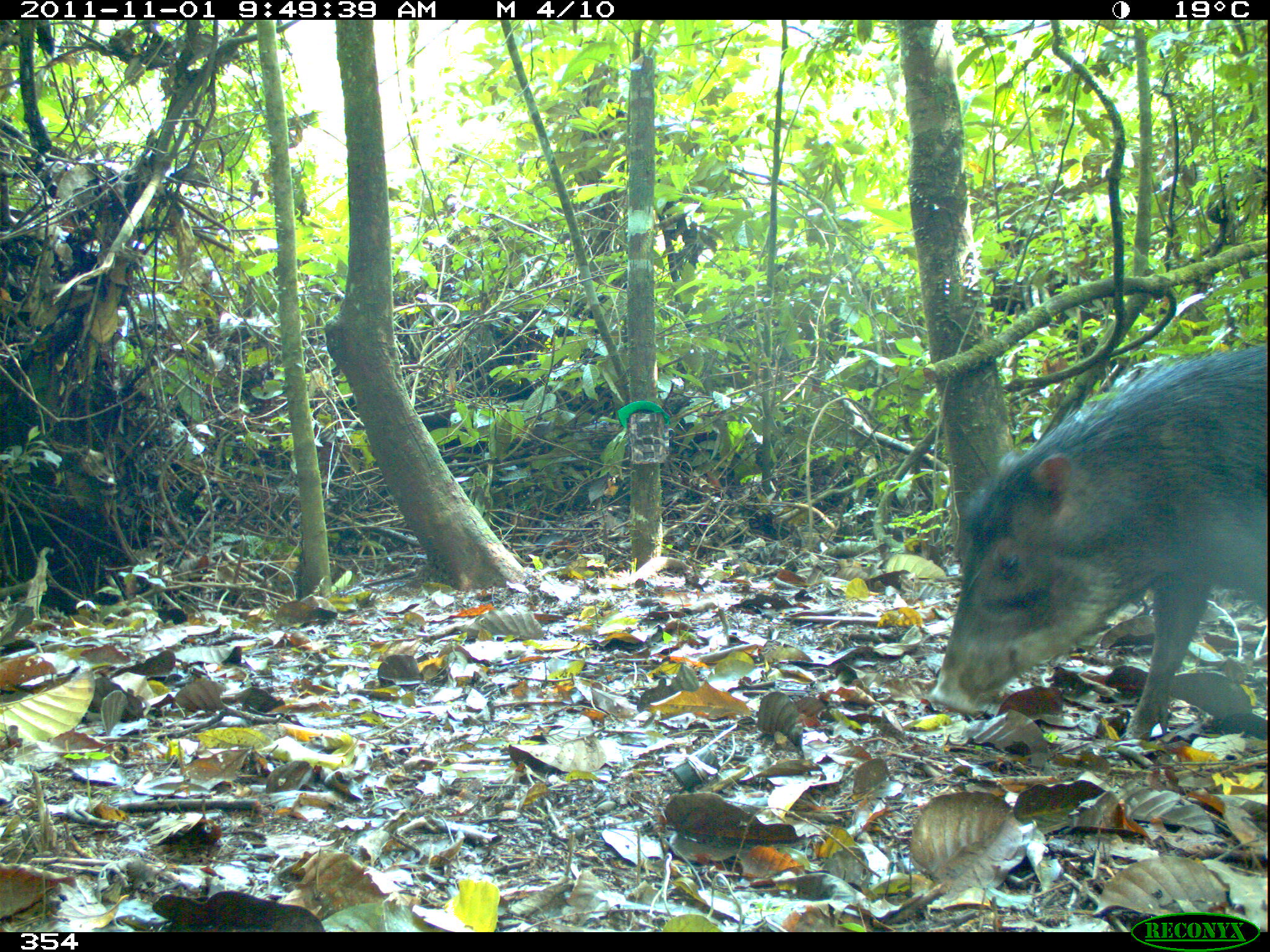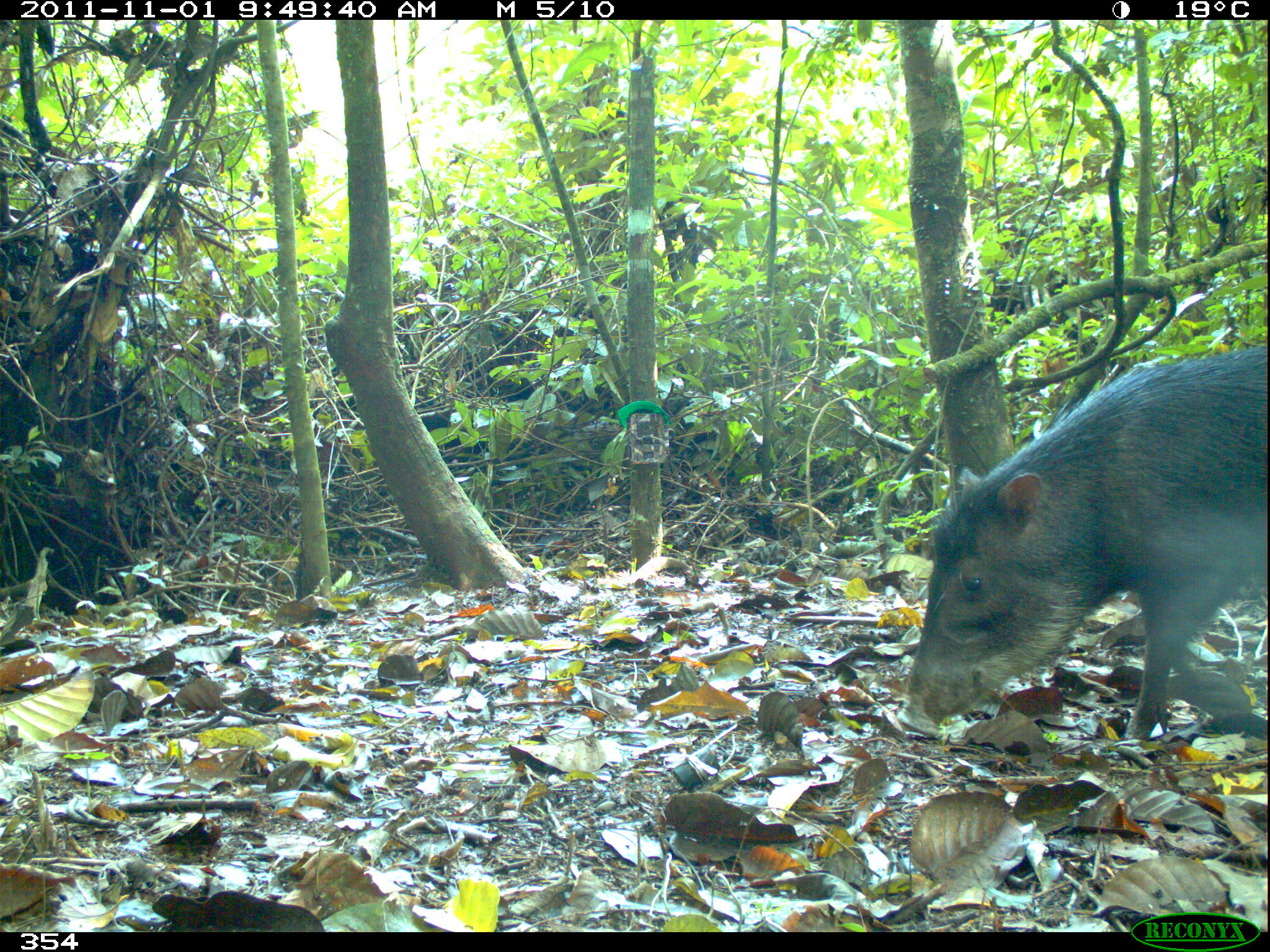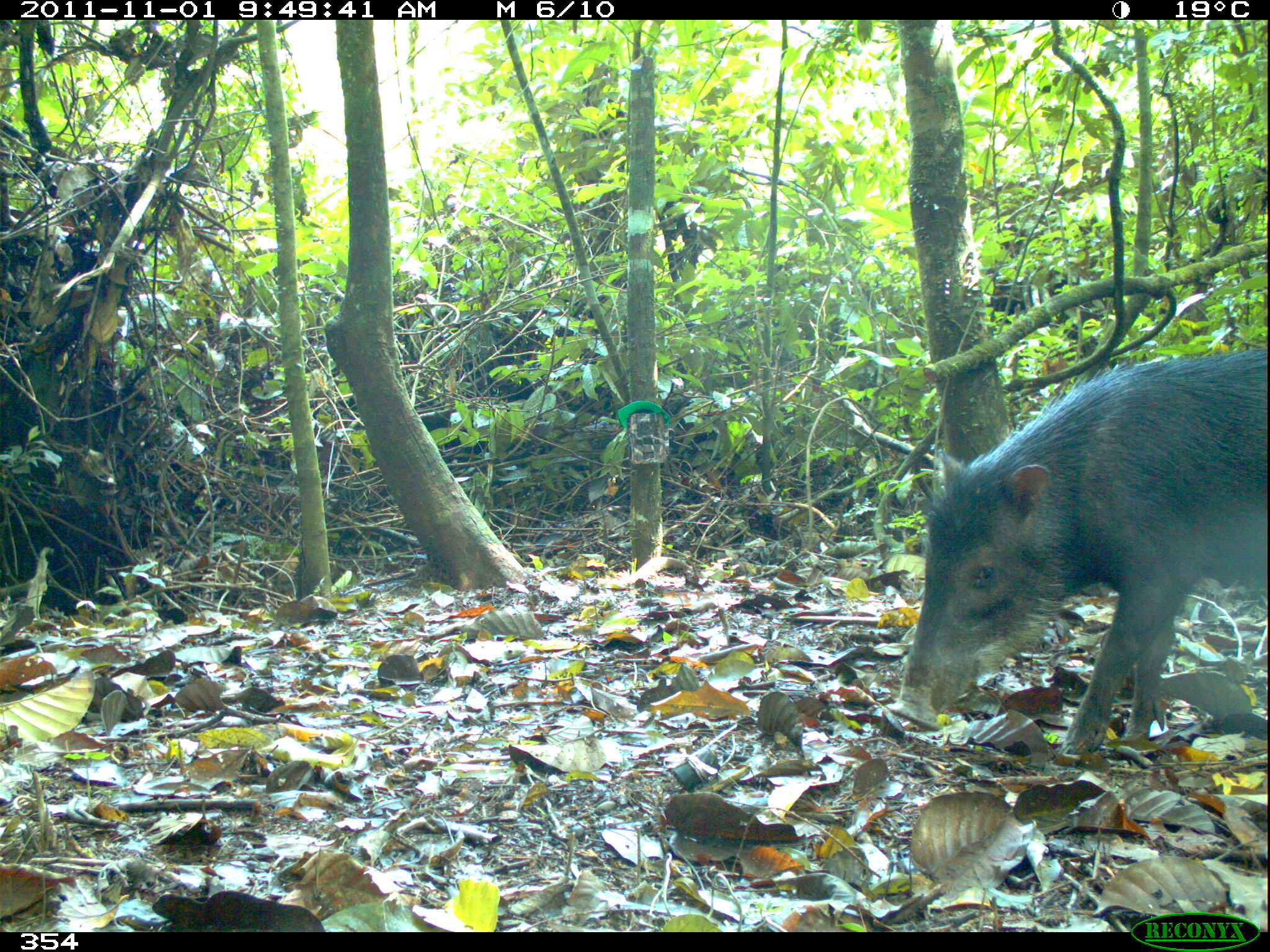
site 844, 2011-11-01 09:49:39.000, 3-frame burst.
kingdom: Animalia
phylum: Chordata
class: Mammalia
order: Artiodactyla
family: Tayassuidae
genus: Tayassu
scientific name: Tayassu pecari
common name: white-lipped peccary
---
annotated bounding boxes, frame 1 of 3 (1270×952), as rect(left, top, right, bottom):
tayassu pecari: rect(927, 343, 1264, 744)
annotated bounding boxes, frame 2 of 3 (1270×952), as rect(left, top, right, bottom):
tayassu pecari: rect(894, 343, 1264, 746)